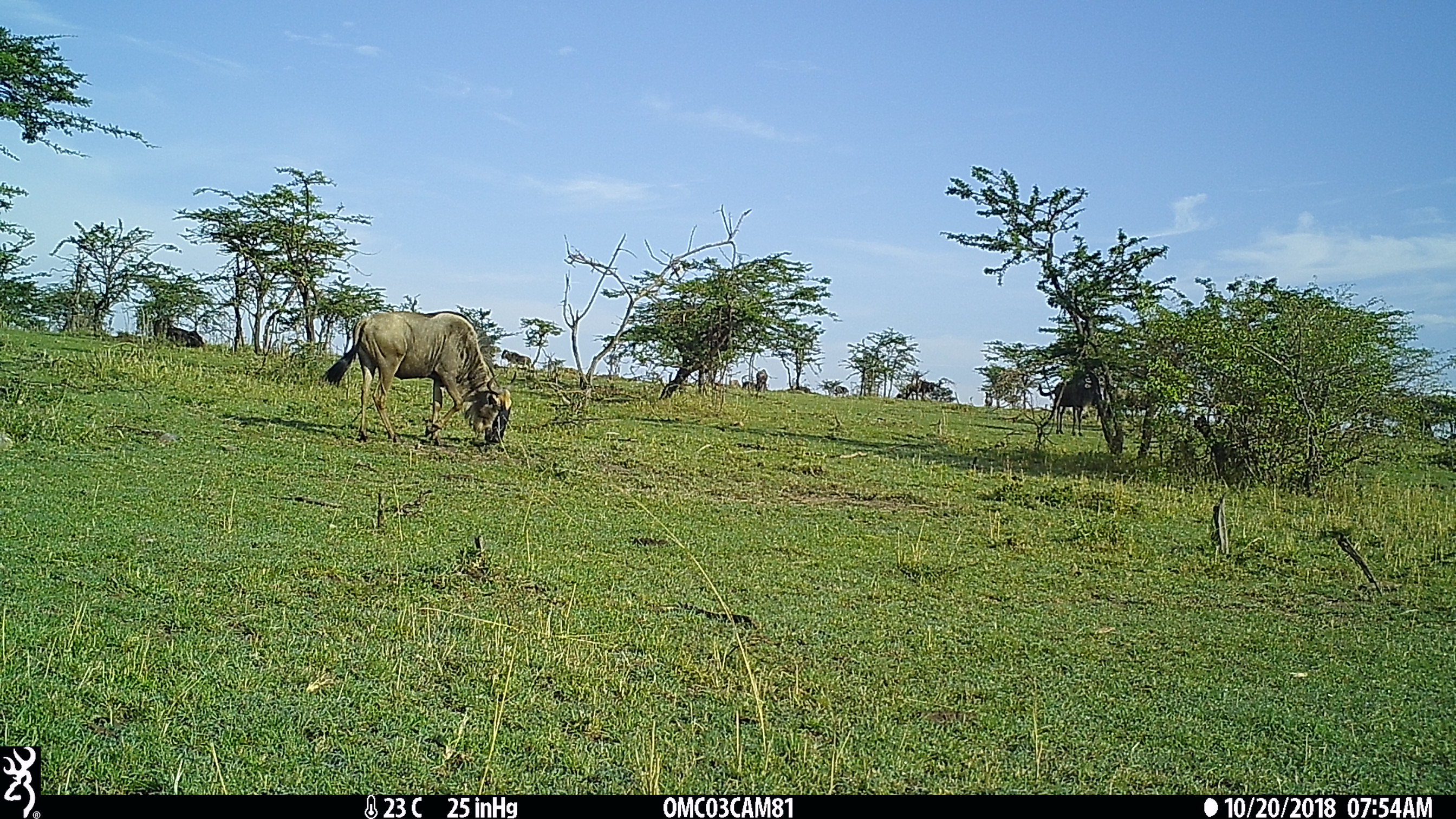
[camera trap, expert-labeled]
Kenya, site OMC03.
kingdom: Animalia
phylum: Chordata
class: Mammalia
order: Artiodactyla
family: Bovidae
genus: Connochaetes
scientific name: Connochaetes taurinus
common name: blue wildebeest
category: wildebeest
Wildebeest (blue wildebeest) (Connochaetes taurinus).